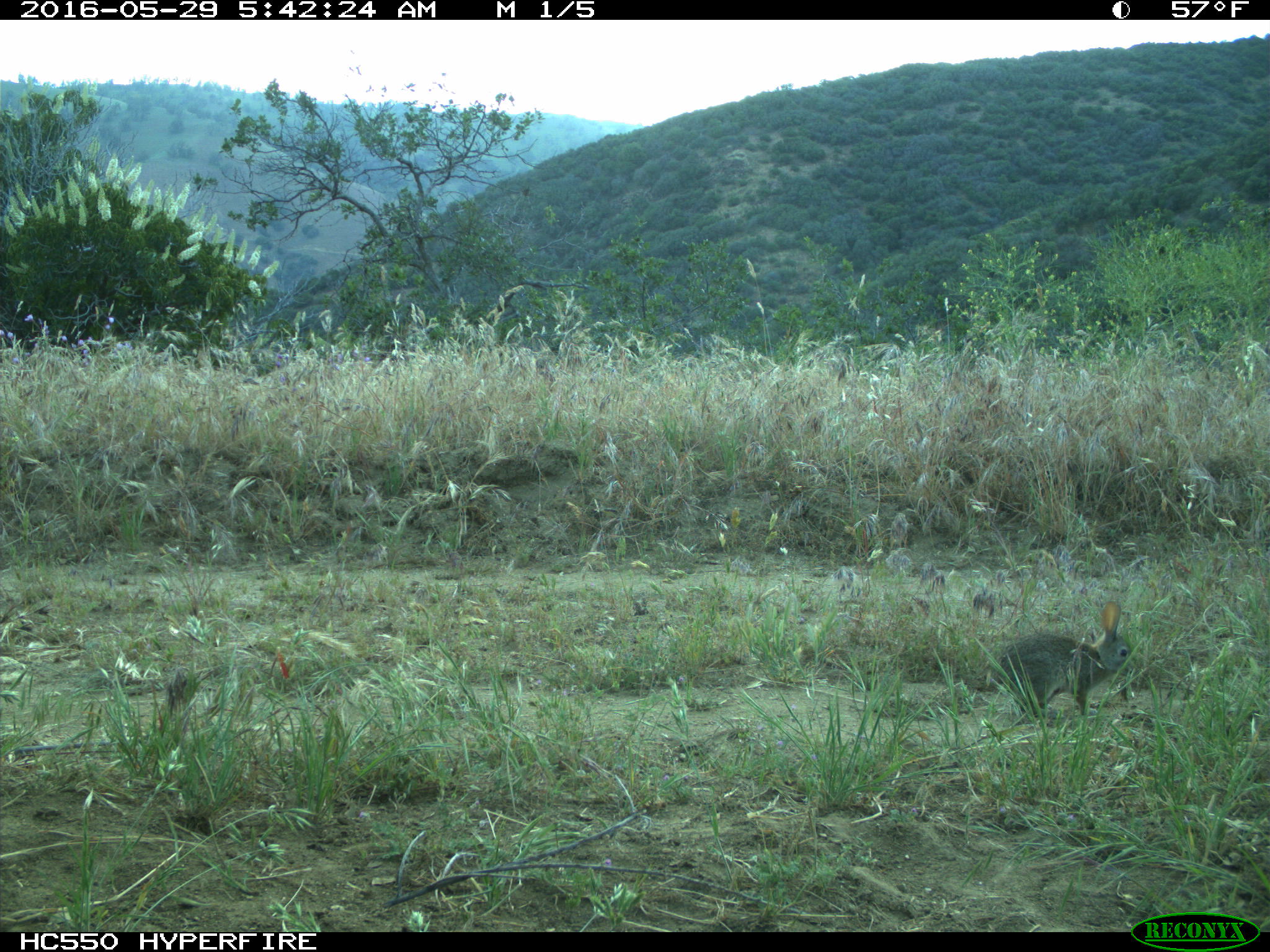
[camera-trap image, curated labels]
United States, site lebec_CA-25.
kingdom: Animalia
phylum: Chordata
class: Mammalia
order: Lagomorpha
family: Leporidae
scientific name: Leporidae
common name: rabbits and hares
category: unidentified rabbit